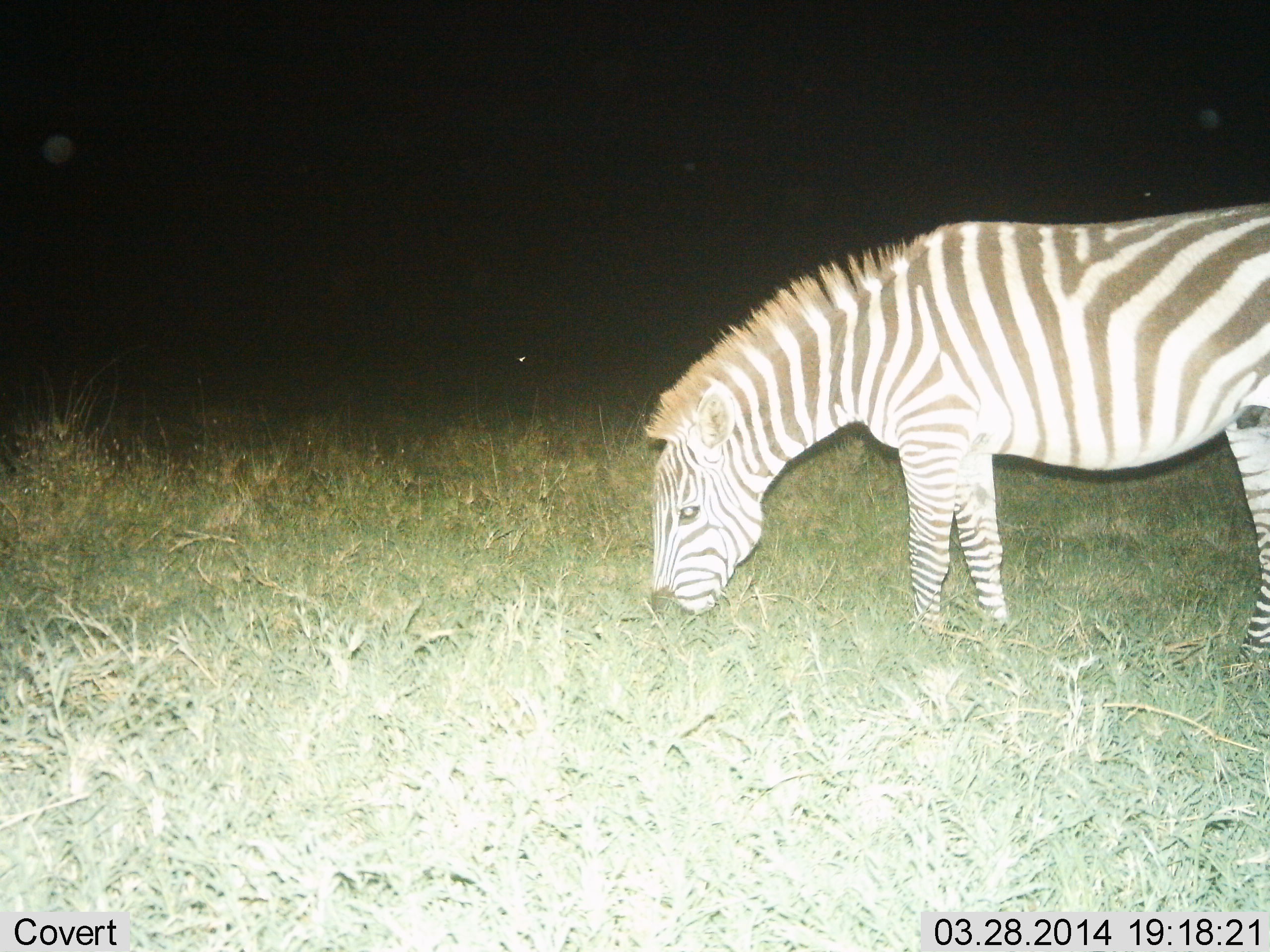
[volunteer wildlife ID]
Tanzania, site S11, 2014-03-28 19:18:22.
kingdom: Animalia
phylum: Chordata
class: Mammalia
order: Perissodactyla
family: Equidae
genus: Equus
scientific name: Equus quagga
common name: plains zebra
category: zebra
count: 1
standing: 20%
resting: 0%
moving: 10%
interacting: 0%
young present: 0%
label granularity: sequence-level